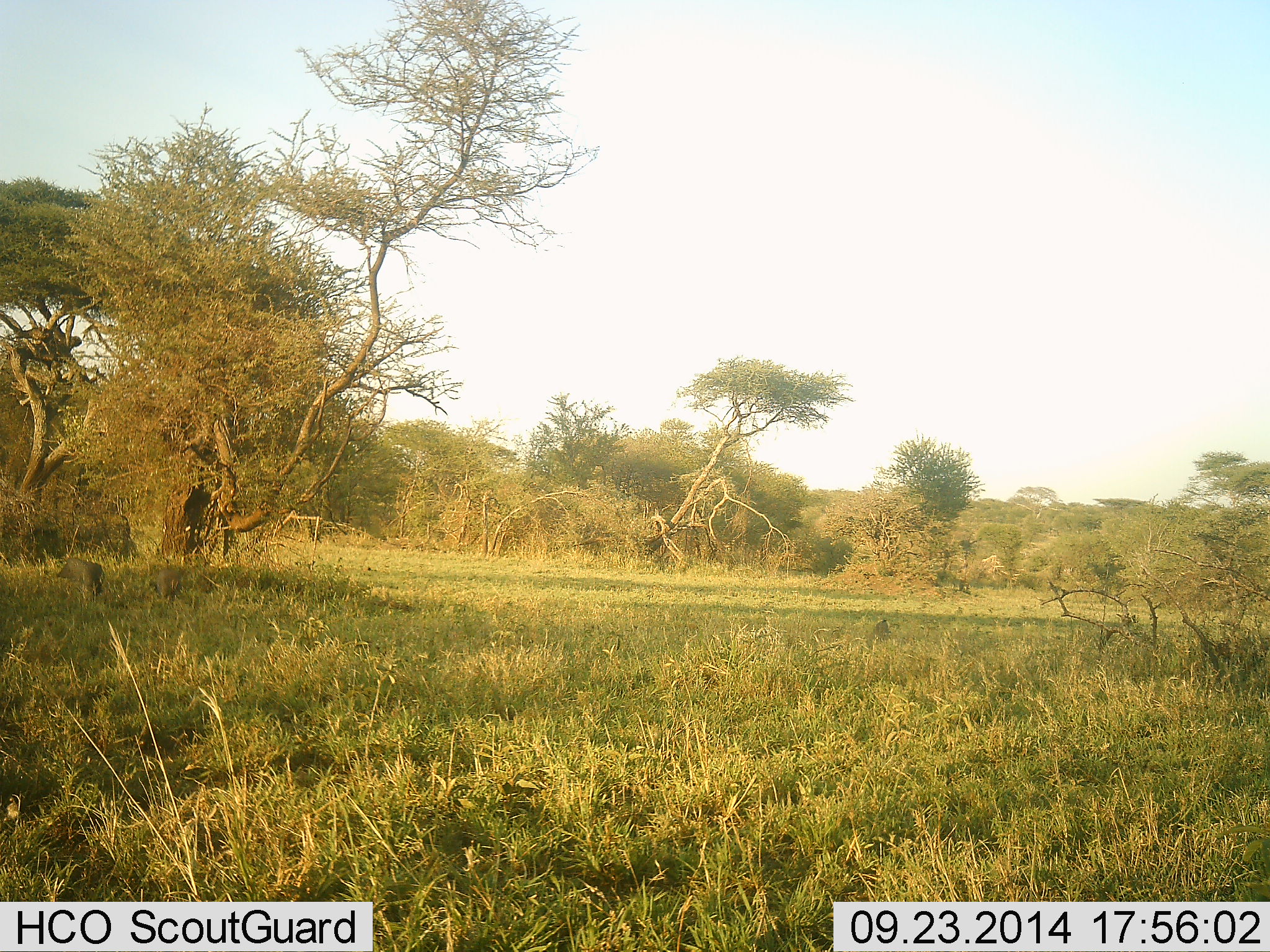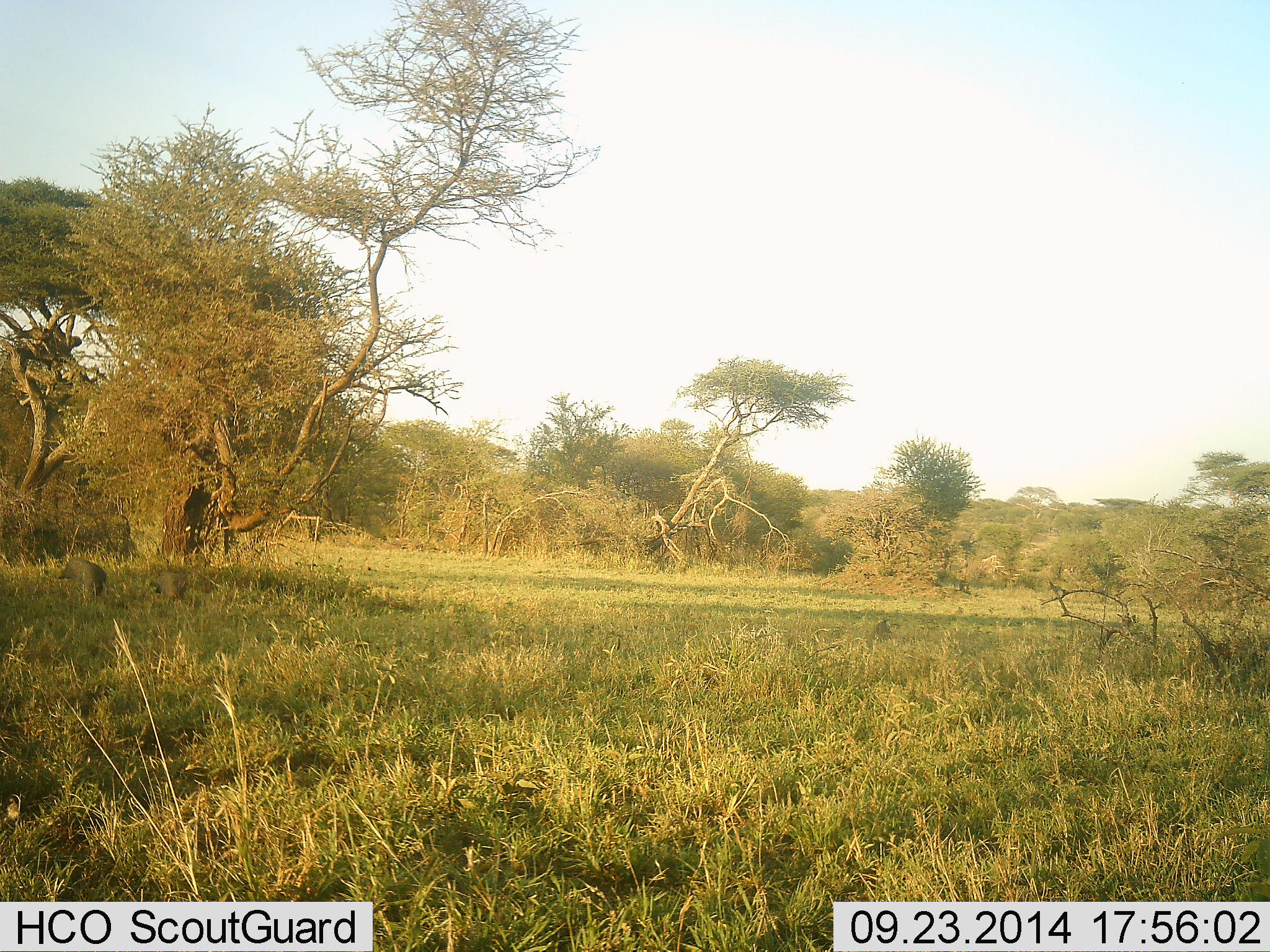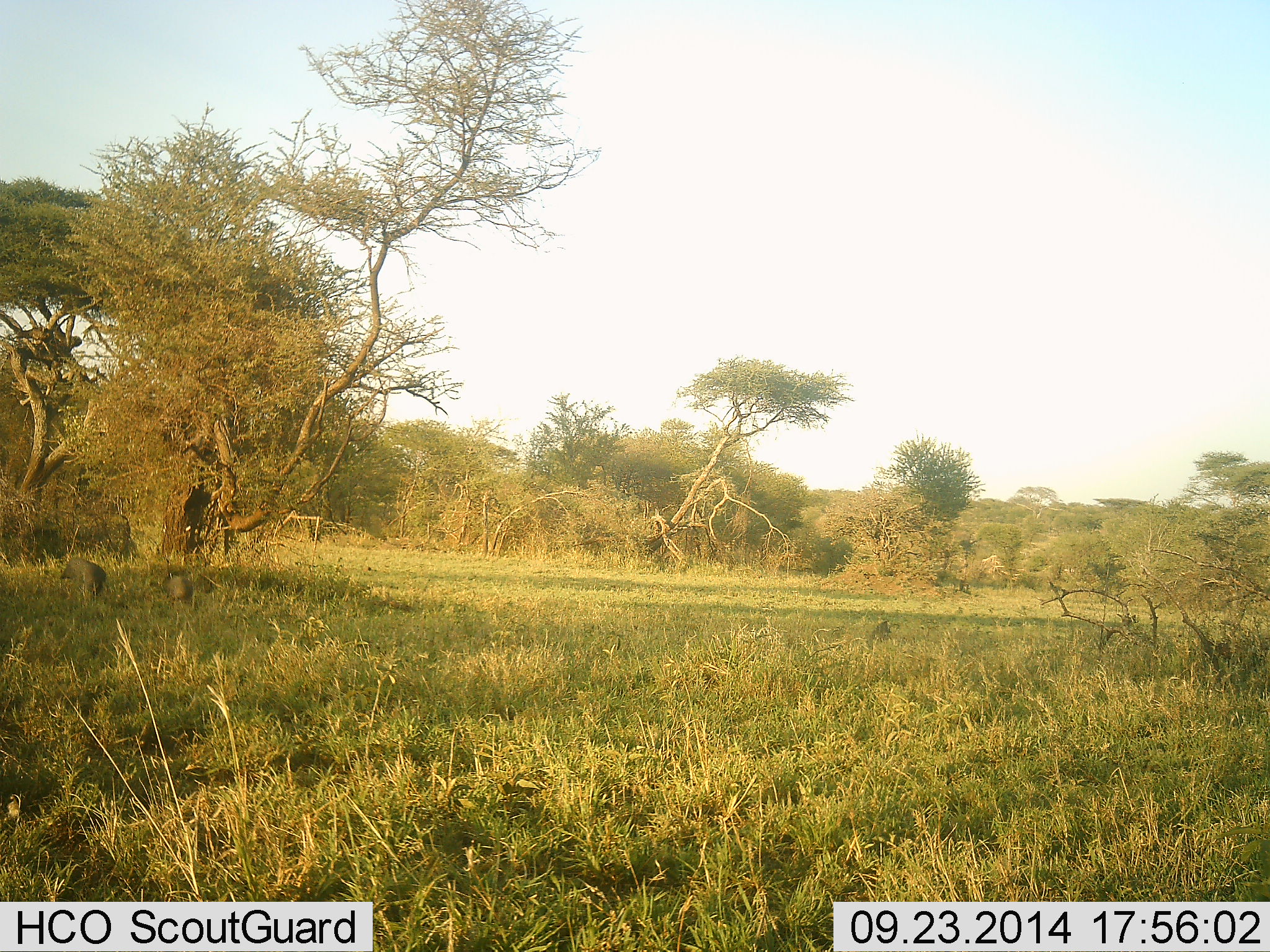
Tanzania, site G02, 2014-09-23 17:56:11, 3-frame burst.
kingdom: Animalia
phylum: Chordata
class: Mammalia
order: Artiodactyla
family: Suidae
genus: Phacochoerus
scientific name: Phacochoerus africanus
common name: warthog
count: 2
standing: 20%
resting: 0%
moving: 50%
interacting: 10%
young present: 10%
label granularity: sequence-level